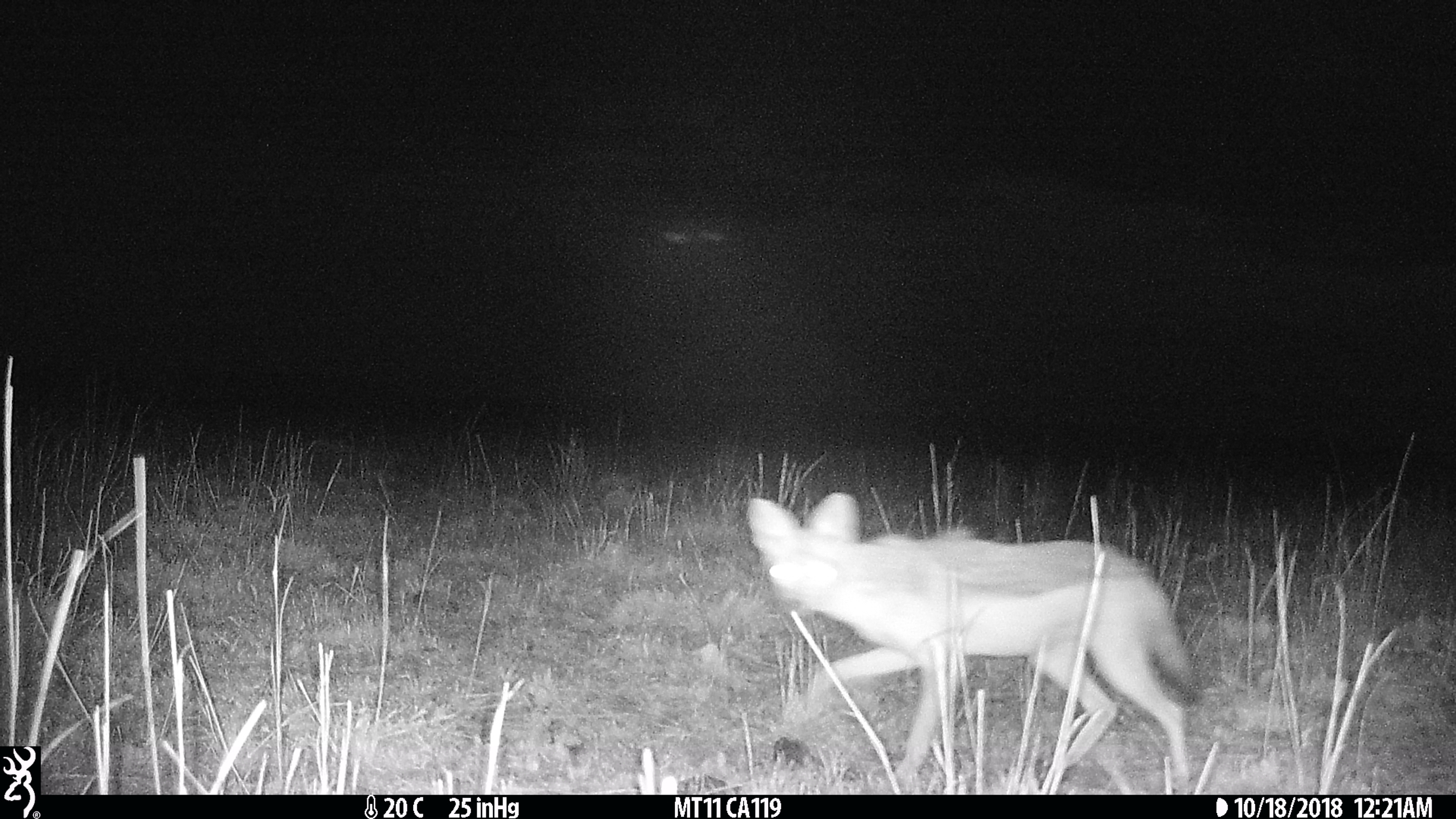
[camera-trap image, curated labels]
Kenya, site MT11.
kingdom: Animalia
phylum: Chordata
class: Mammalia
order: Carnivora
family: Canidae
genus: Lupulella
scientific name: Lupulella mesomelas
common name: black-backed jackal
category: jackal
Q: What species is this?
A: Jackal (black-backed jackal) (Lupulella mesomelas).